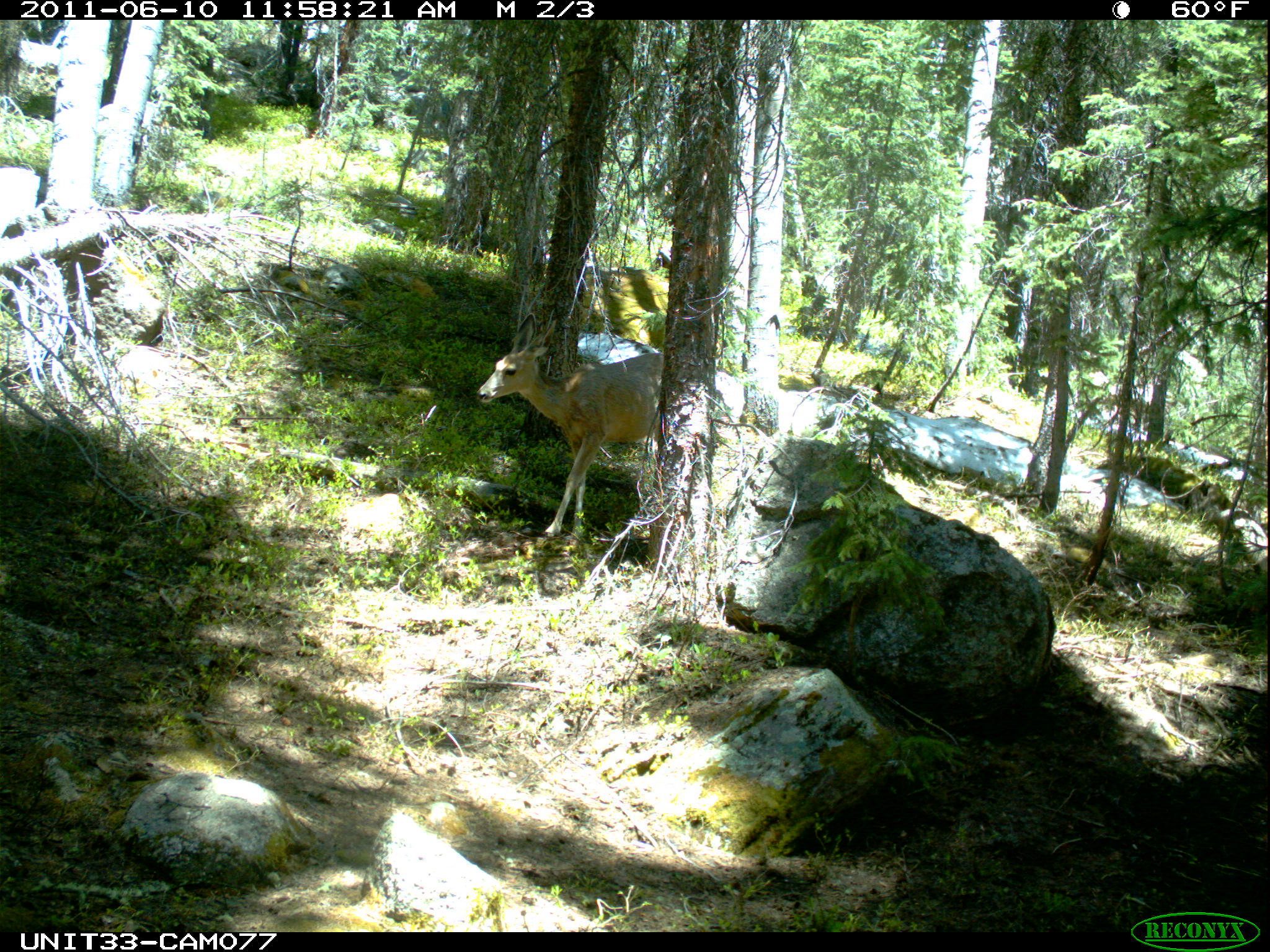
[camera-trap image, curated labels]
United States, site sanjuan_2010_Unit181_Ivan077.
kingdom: Animalia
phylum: Chordata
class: Mammalia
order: Artiodactyla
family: Cervidae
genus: Odocoileus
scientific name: Odocoileus hemionus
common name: mule deer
Odocoileus hemionus (mule deer).